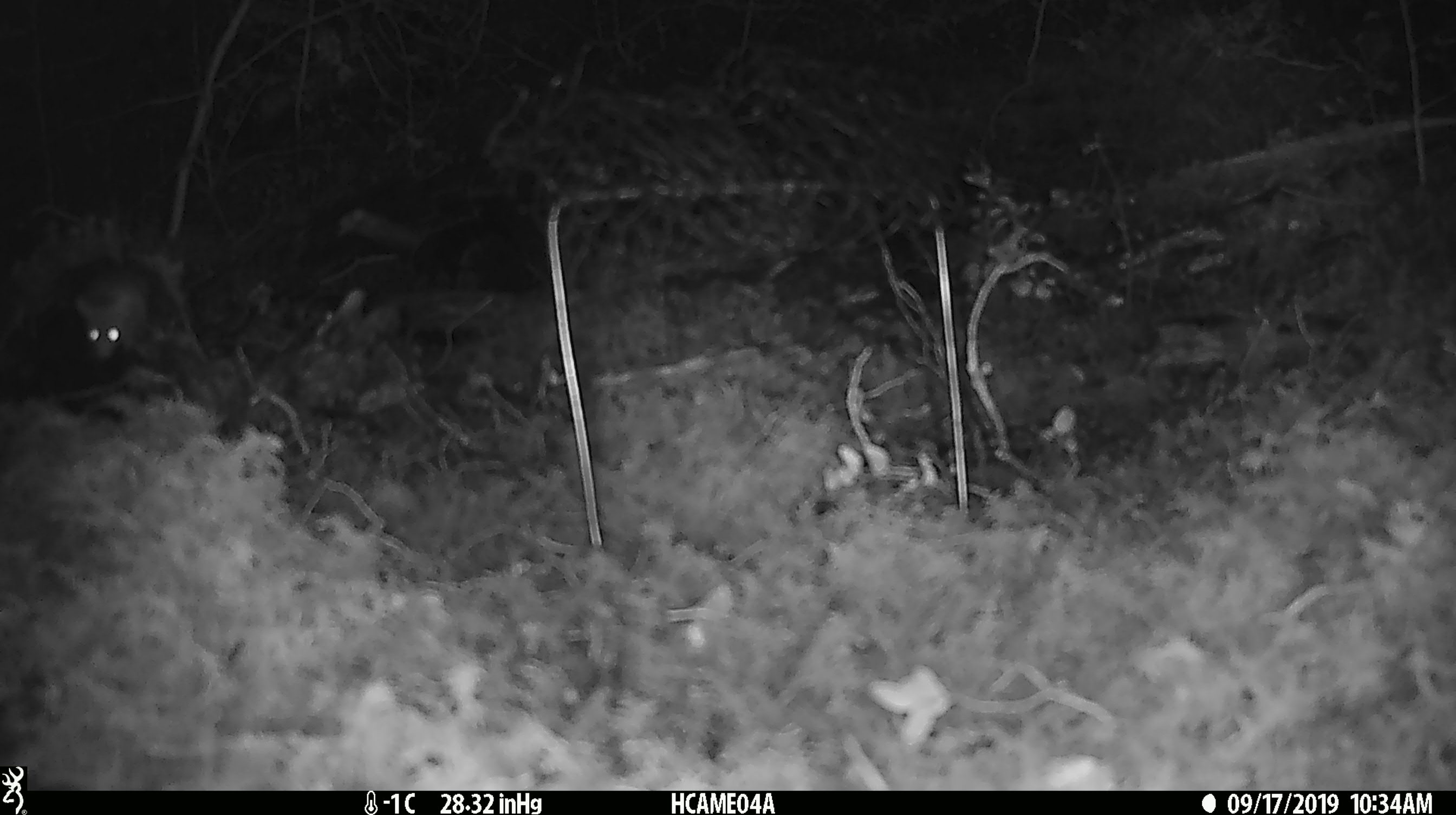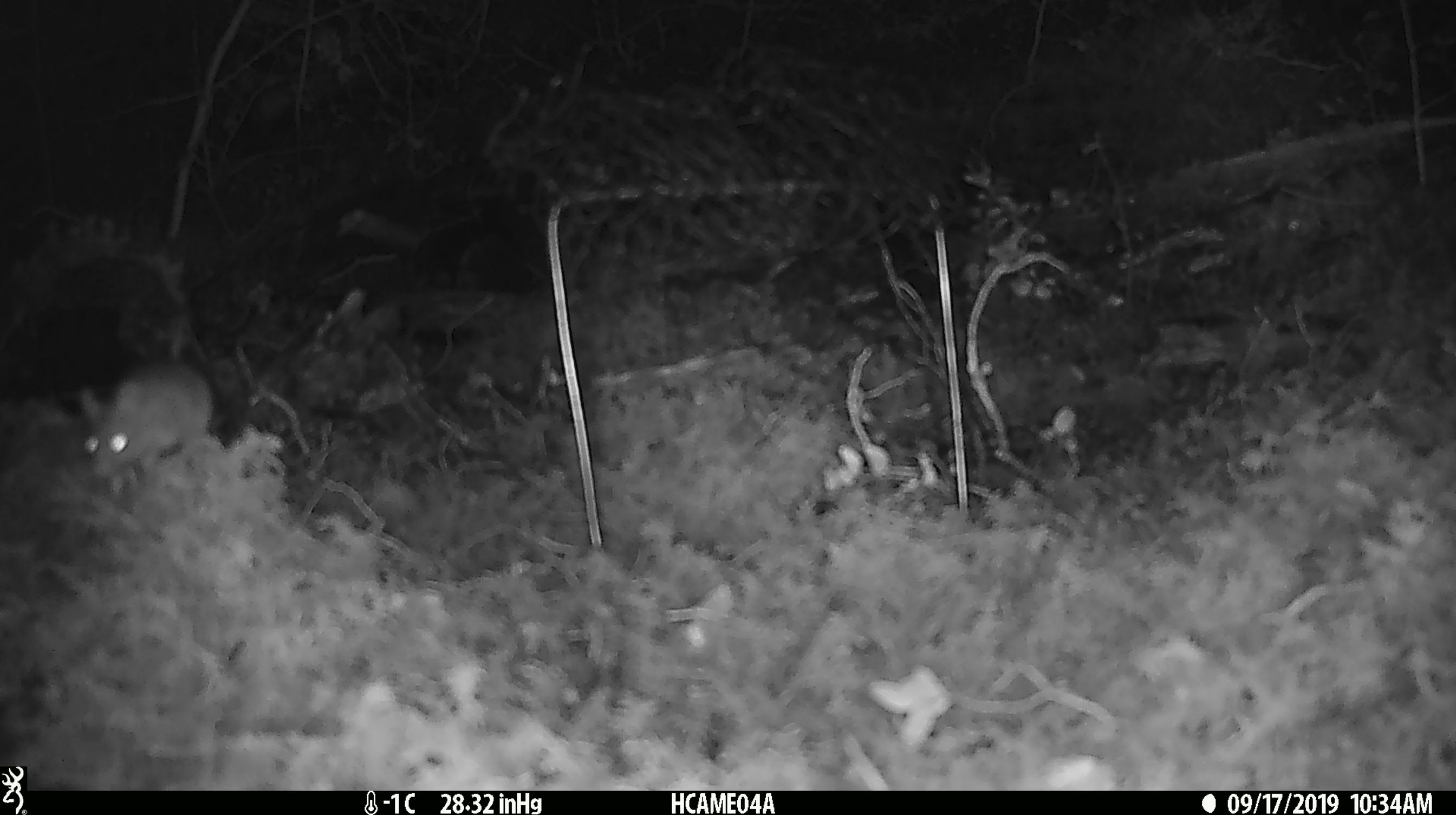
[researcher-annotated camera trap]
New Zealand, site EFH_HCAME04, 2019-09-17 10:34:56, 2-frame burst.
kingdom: Animalia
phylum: Chordata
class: Mammalia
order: Rodentia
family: Muridae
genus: Mus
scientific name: Mus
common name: mouse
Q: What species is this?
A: Mouse (Mus).